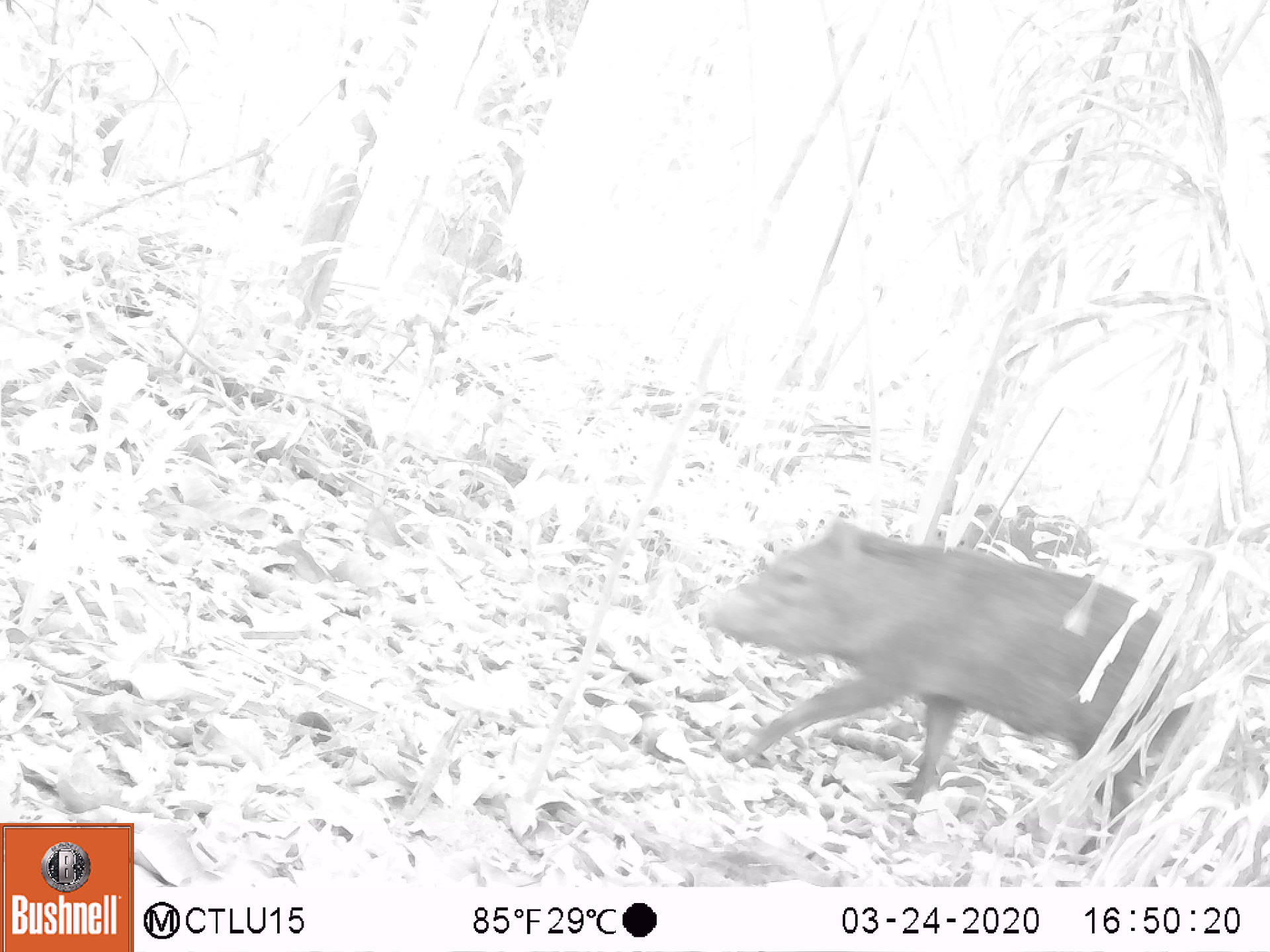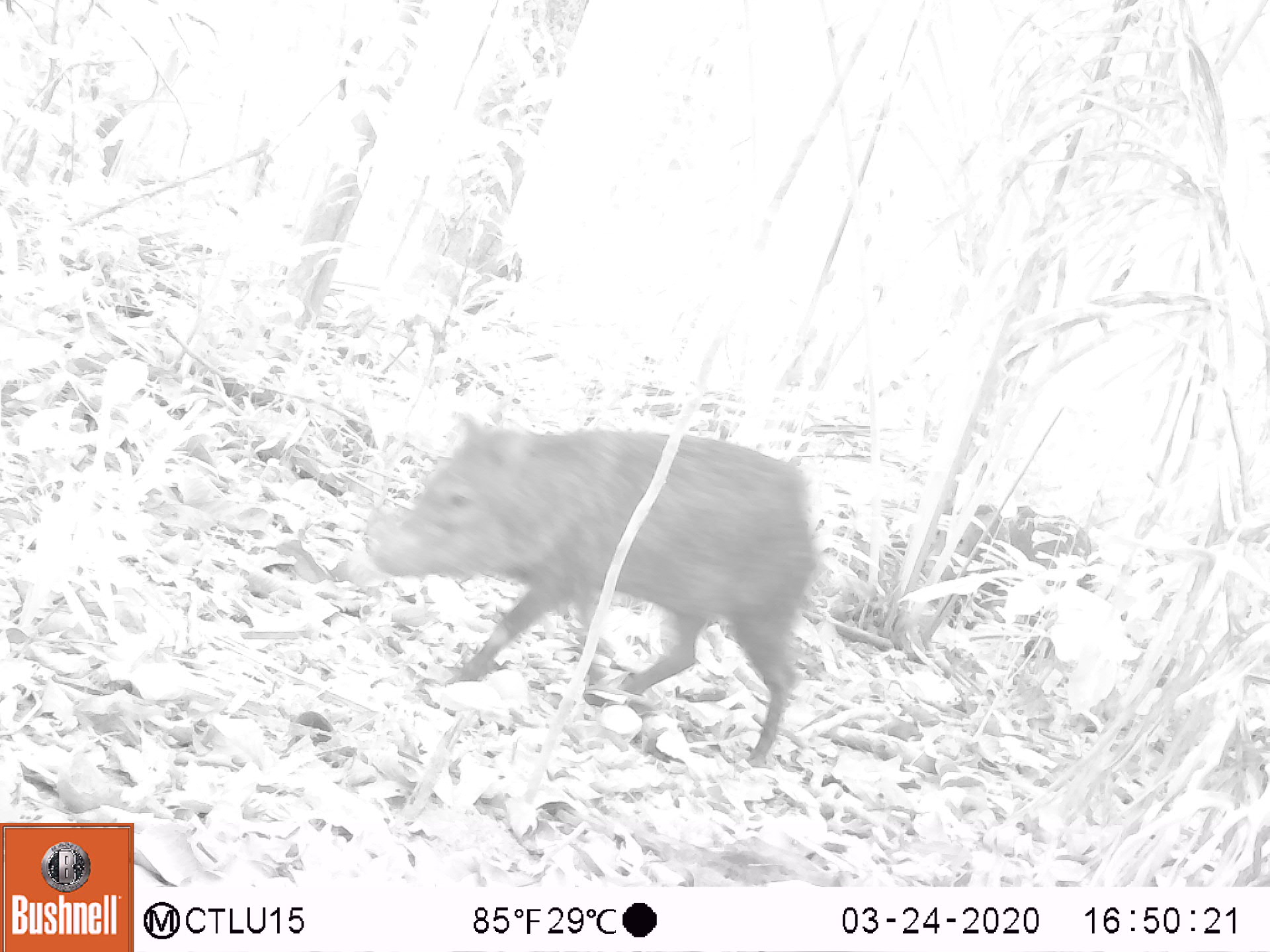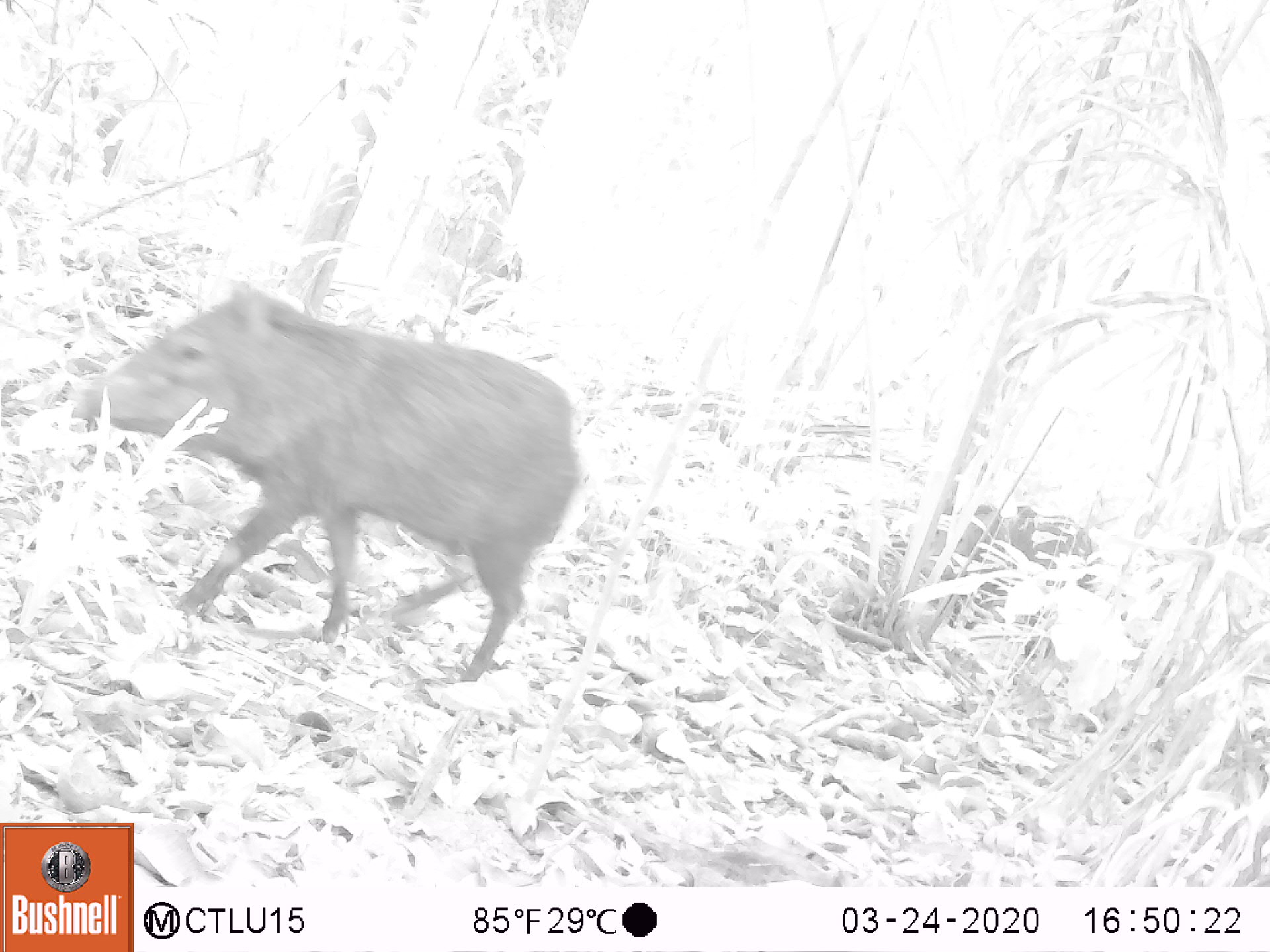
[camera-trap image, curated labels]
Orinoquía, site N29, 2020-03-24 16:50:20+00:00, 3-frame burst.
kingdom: Animalia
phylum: Chordata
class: Mammalia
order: Artiodactyla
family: Tayassuidae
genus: Pecari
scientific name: Pecari tajacu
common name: collared peccary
Collared peccary (Pecari tajacu).